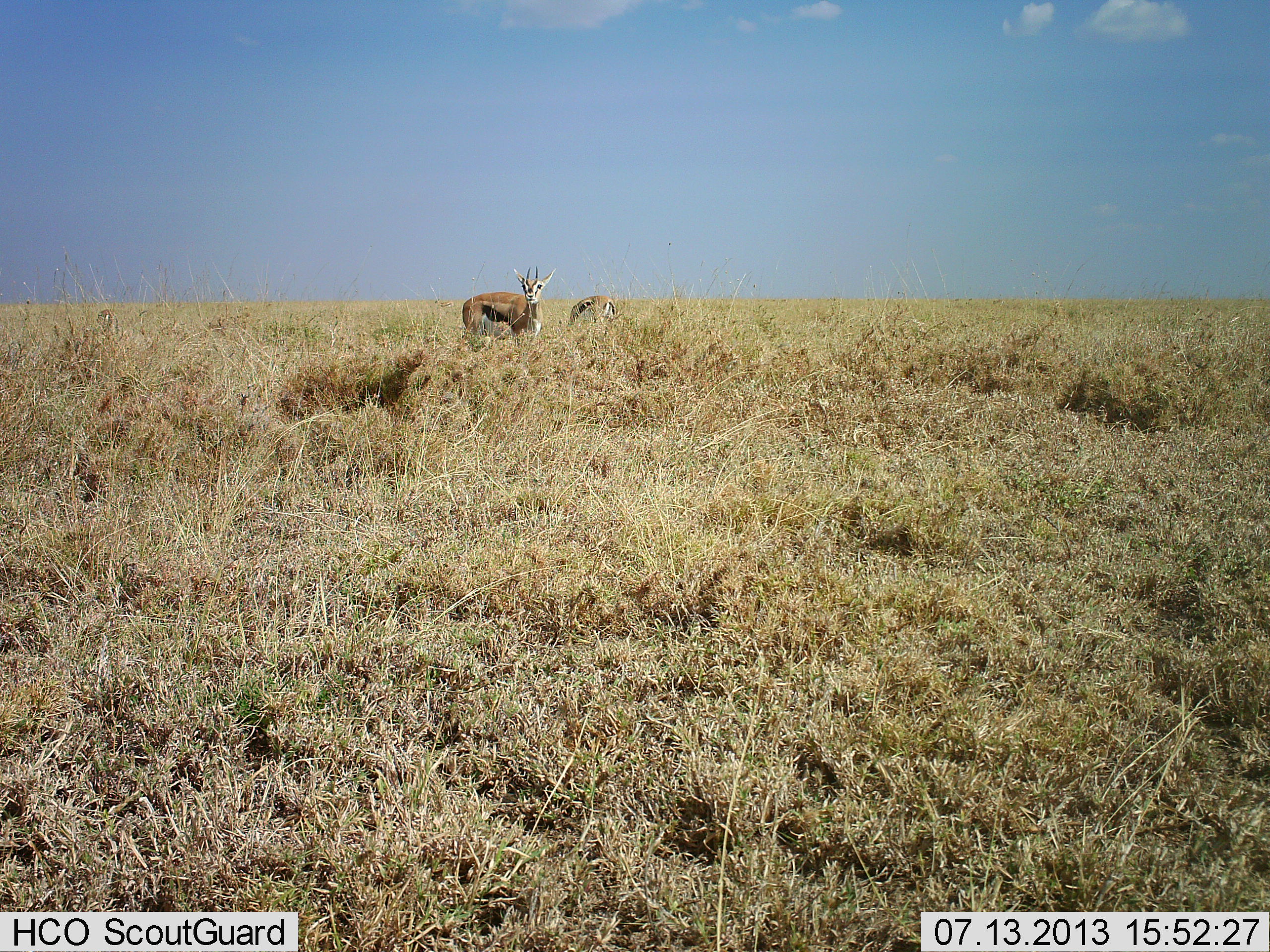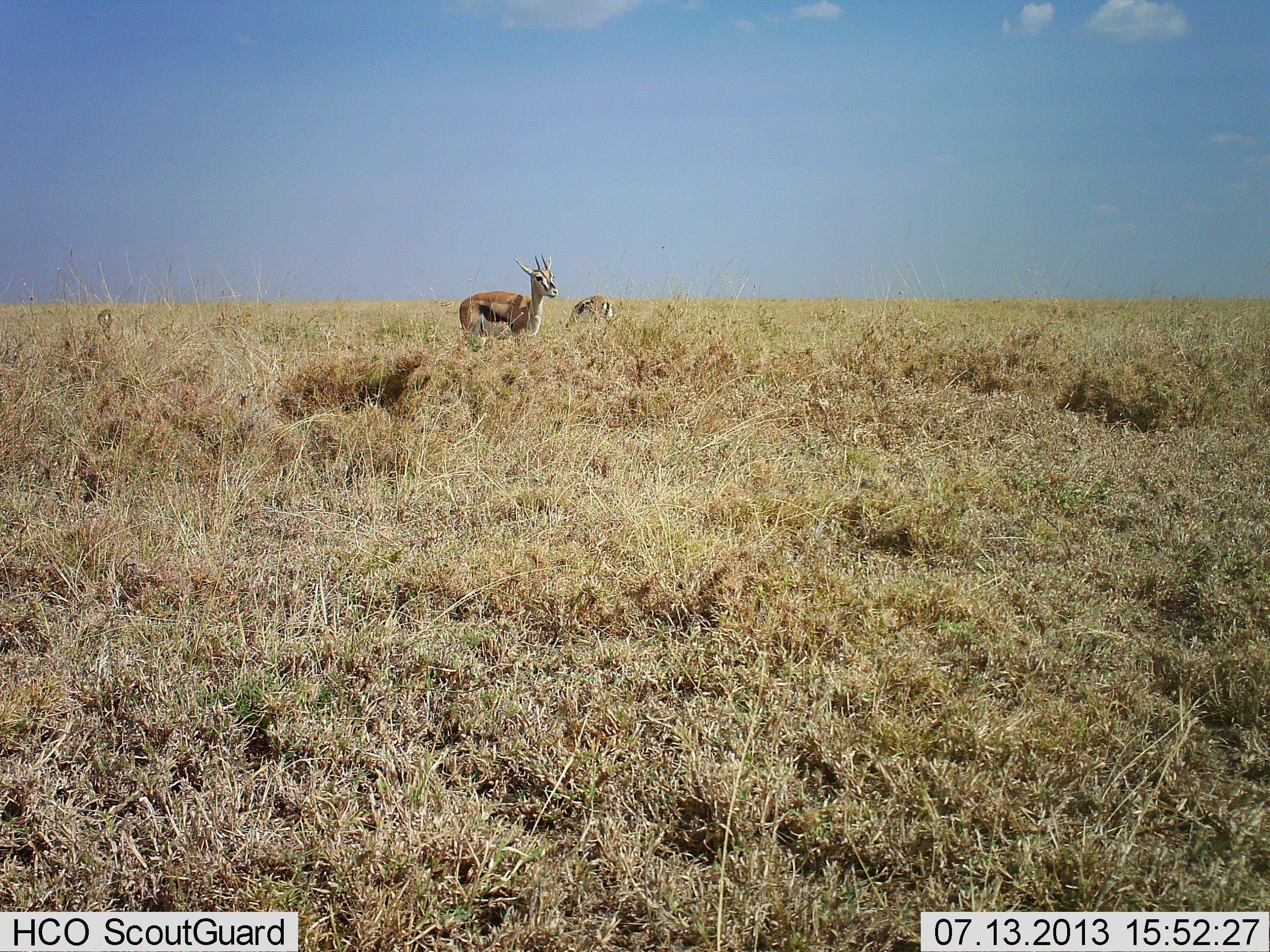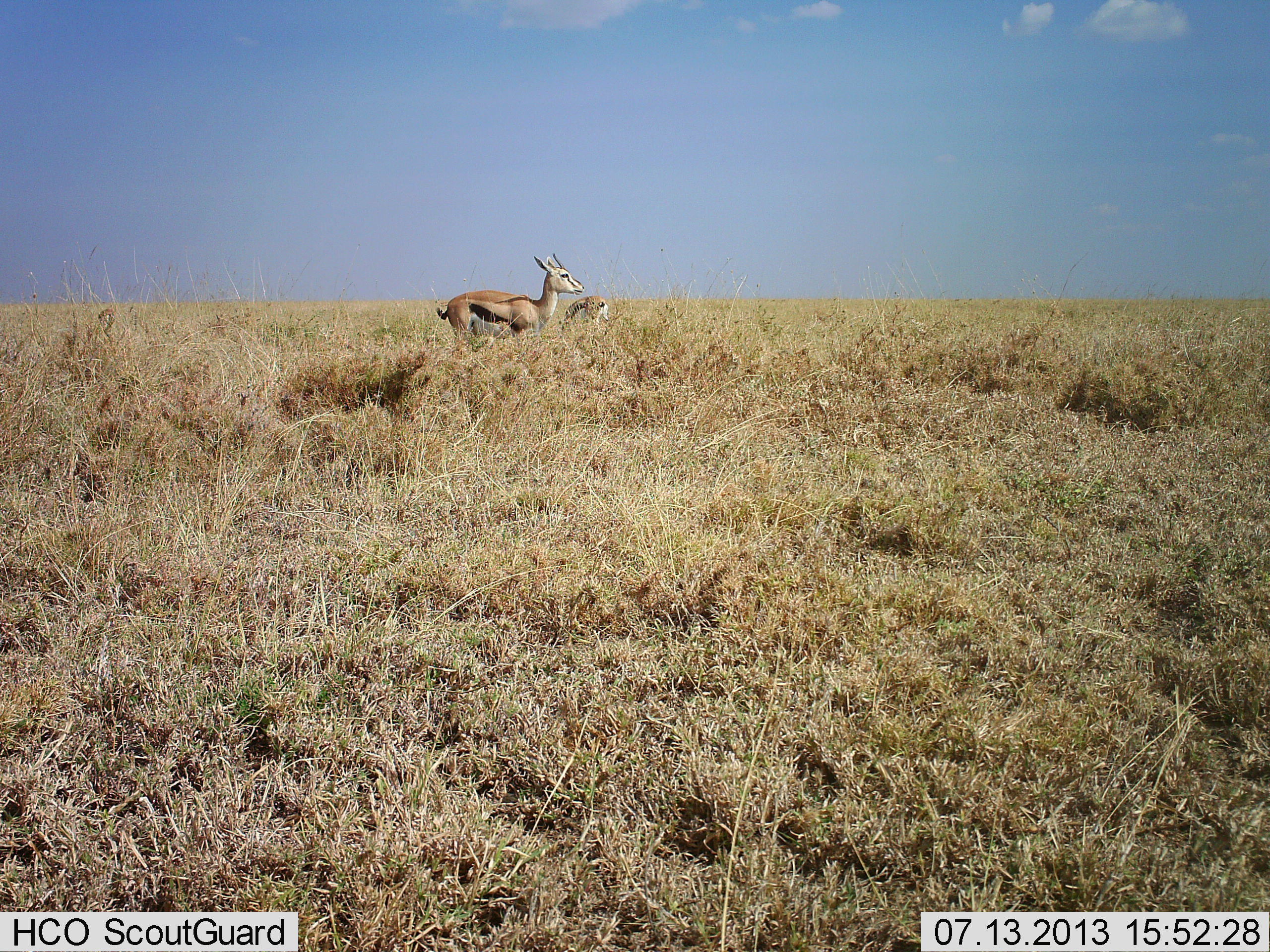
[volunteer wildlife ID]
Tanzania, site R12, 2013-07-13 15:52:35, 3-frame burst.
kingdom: Animalia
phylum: Chordata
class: Mammalia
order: Artiodactyla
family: Bovidae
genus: Eudorcas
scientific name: Eudorcas thomsonii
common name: thomson's gazelle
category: gazellethomsons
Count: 2.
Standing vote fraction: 80%.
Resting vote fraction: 0%.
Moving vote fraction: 10%.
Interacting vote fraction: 0%.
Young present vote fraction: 0%.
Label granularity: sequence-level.